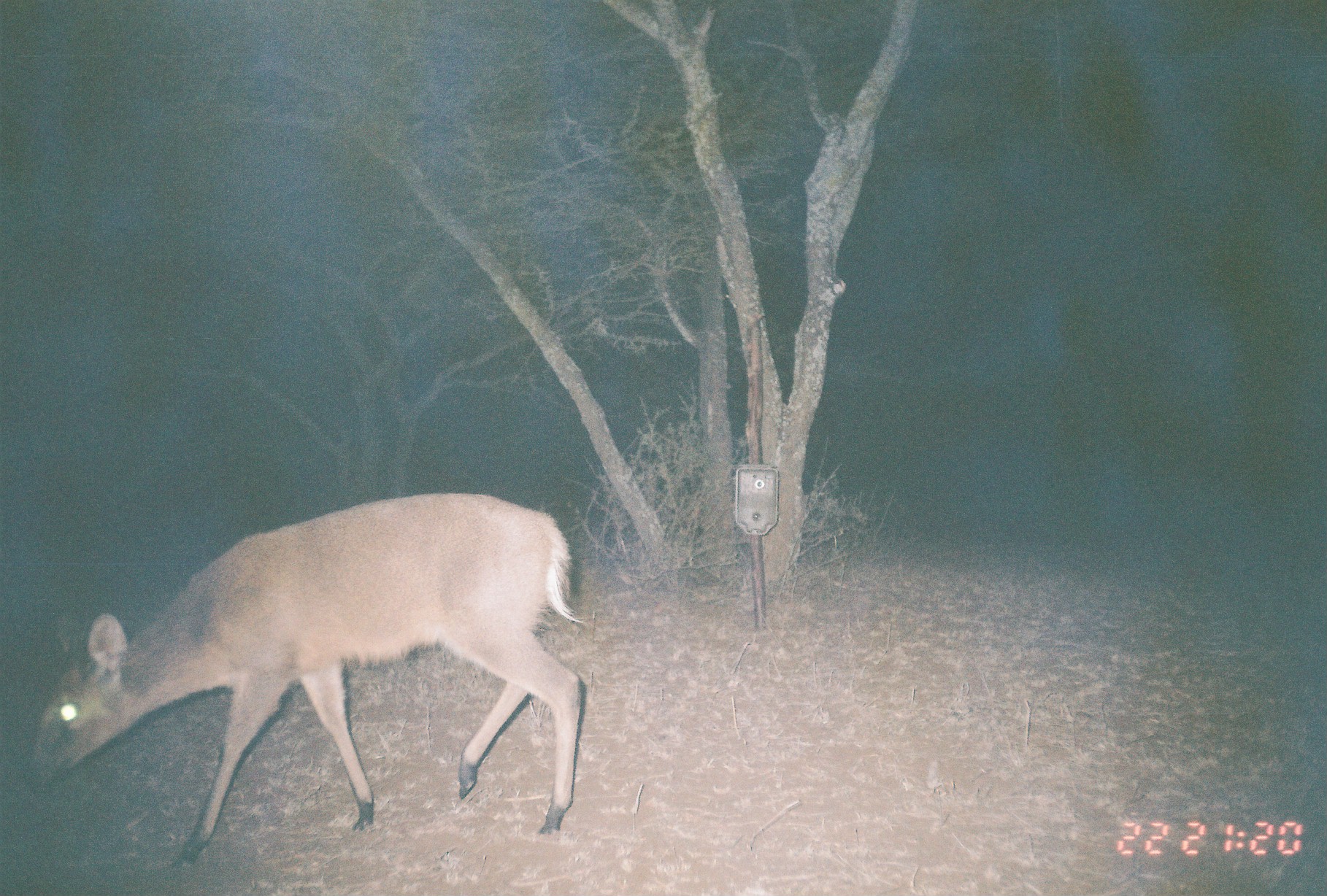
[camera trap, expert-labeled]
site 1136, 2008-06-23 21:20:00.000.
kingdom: Animalia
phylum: Chordata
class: Mammalia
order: Artiodactyla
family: Bovidae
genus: Sylvicapra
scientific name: Sylvicapra grimmia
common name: bush duiker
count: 1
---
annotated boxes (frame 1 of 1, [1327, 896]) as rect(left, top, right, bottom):
sylvicapra grimmia: rect(28, 492, 588, 867)